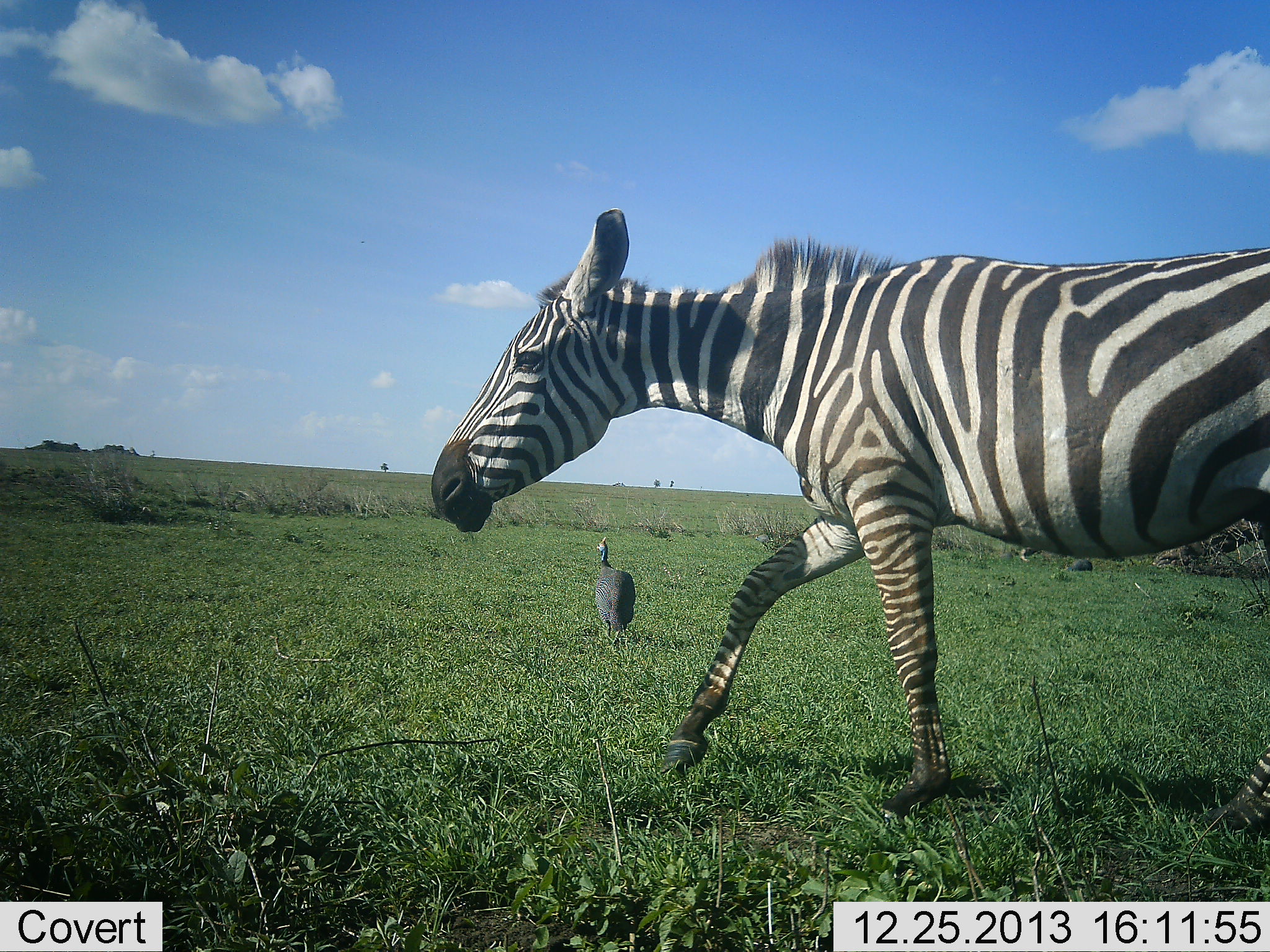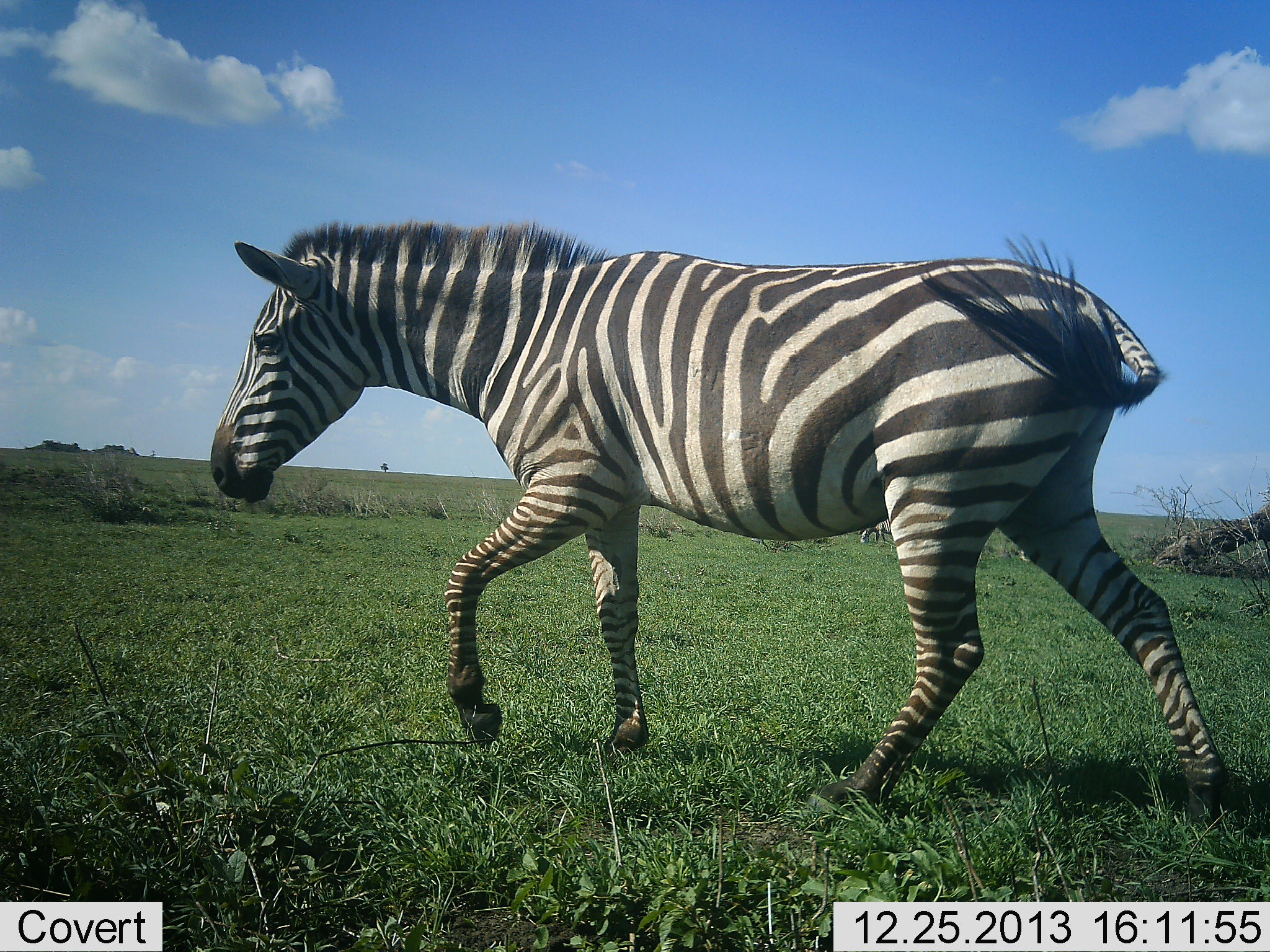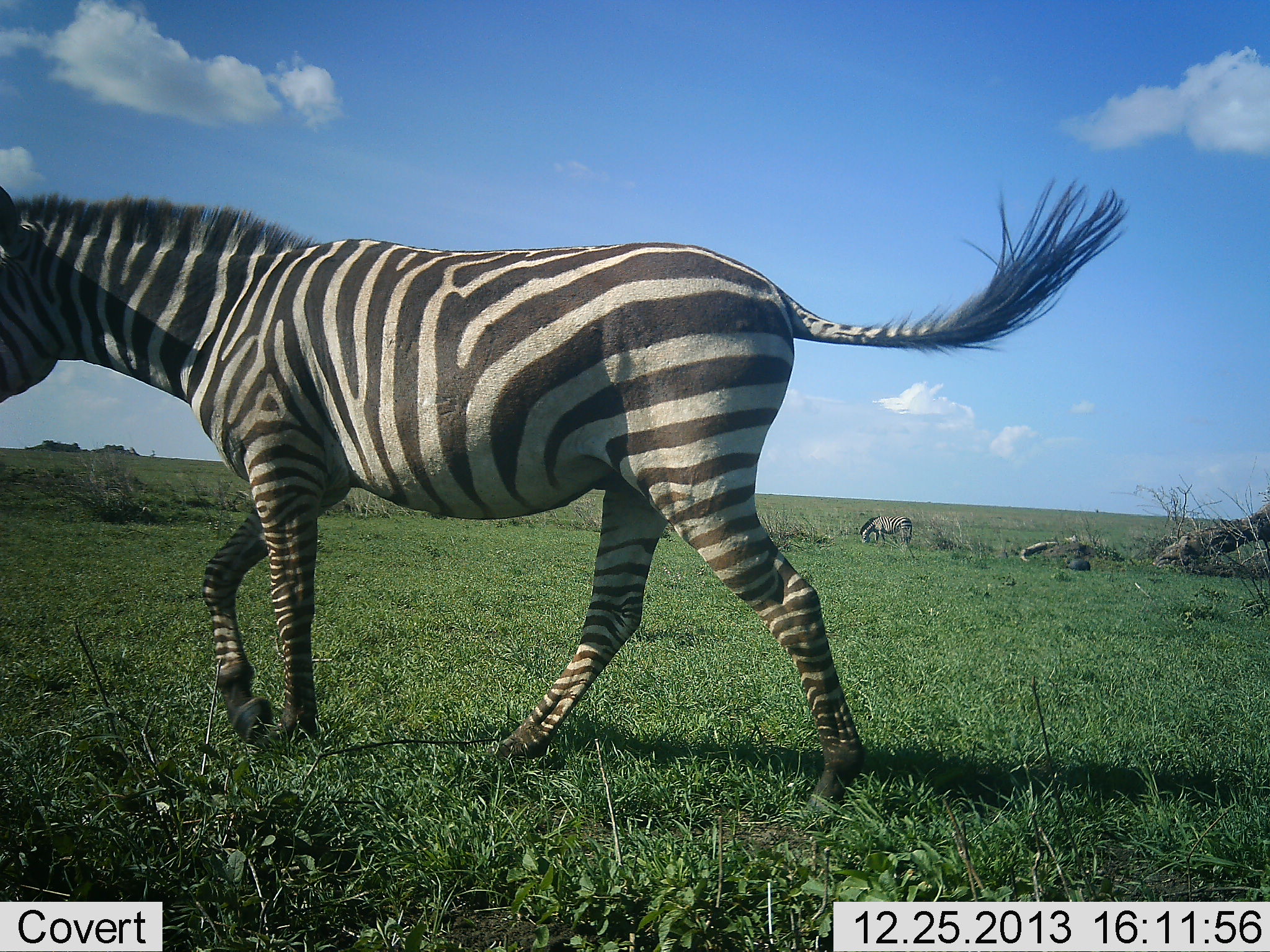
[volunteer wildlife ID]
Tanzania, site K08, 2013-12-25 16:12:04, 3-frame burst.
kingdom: Animalia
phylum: Chordata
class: Aves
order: Galliformes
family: Numididae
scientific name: Numididae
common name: guinea fowl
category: guineafowl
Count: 1.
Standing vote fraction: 100%.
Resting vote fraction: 0%.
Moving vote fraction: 0%.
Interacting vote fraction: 0%.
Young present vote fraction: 0%.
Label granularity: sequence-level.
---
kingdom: Animalia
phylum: Chordata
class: Mammalia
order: Perissodactyla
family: Equidae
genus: Equus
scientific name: Equus quagga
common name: plains zebra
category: zebra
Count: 1.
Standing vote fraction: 11%.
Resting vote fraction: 0%.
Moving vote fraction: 89%.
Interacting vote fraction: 0%.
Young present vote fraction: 0%.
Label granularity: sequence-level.